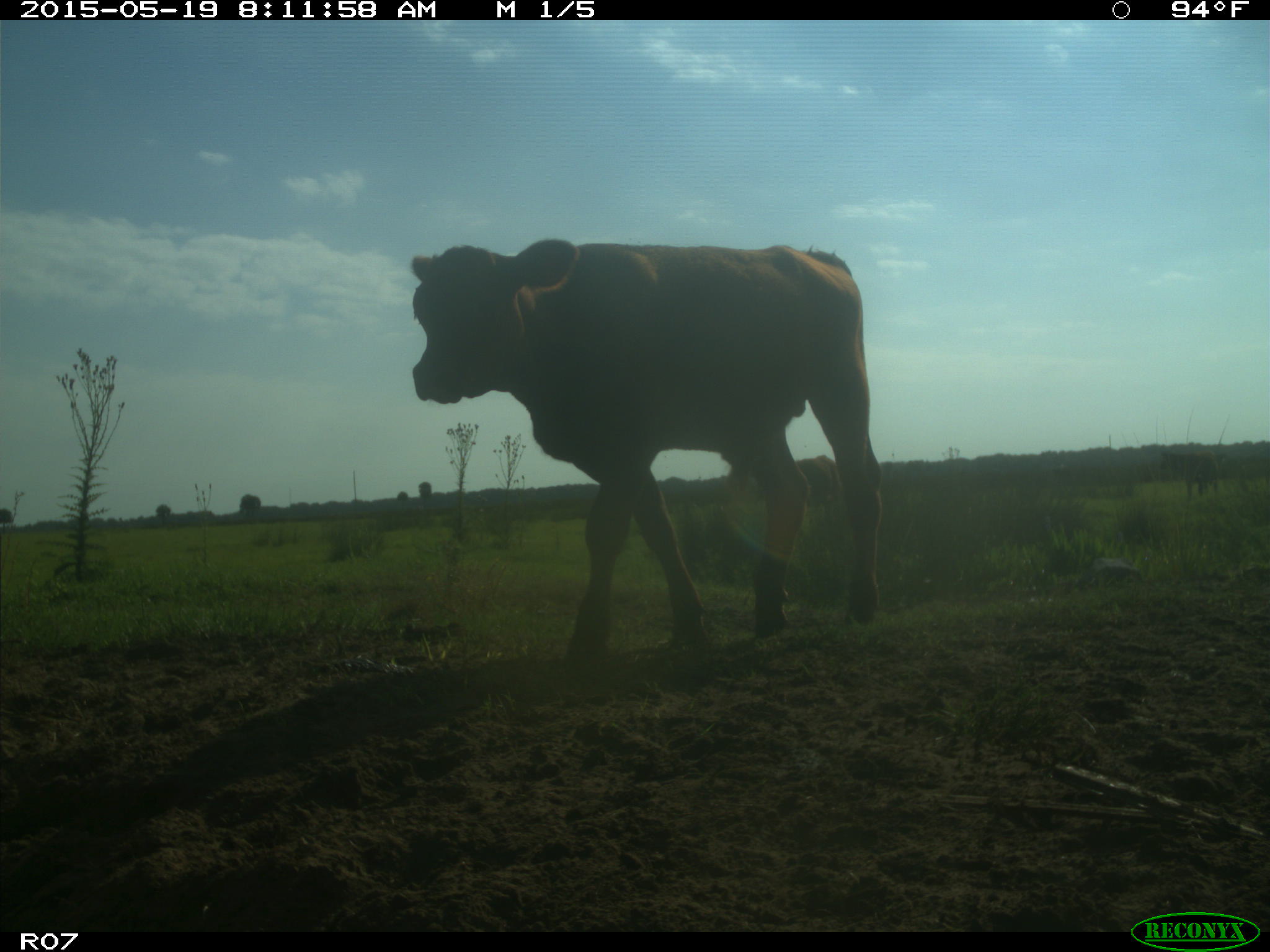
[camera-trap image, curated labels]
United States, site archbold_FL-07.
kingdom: Animalia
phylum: Chordata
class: Mammalia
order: Artiodactyla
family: Bovidae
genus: Bos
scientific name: Bos taurus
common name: domestic cow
Bos taurus (domestic cow).